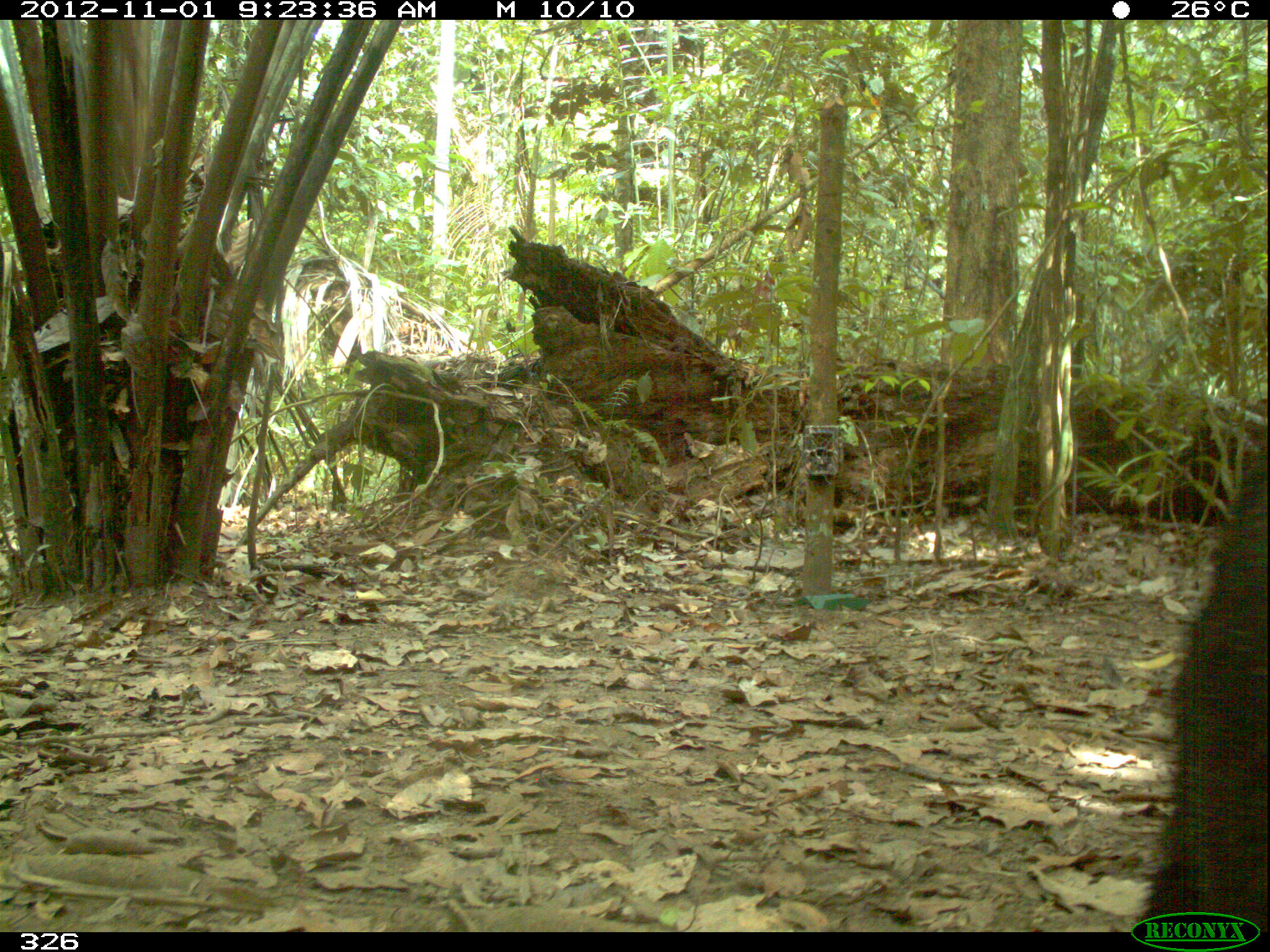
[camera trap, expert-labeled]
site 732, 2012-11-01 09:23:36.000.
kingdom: Animalia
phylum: Chordata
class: Mammalia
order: Artiodactyla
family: Tayassuidae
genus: Tayassu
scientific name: Tayassu pecari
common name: white-lipped peccary